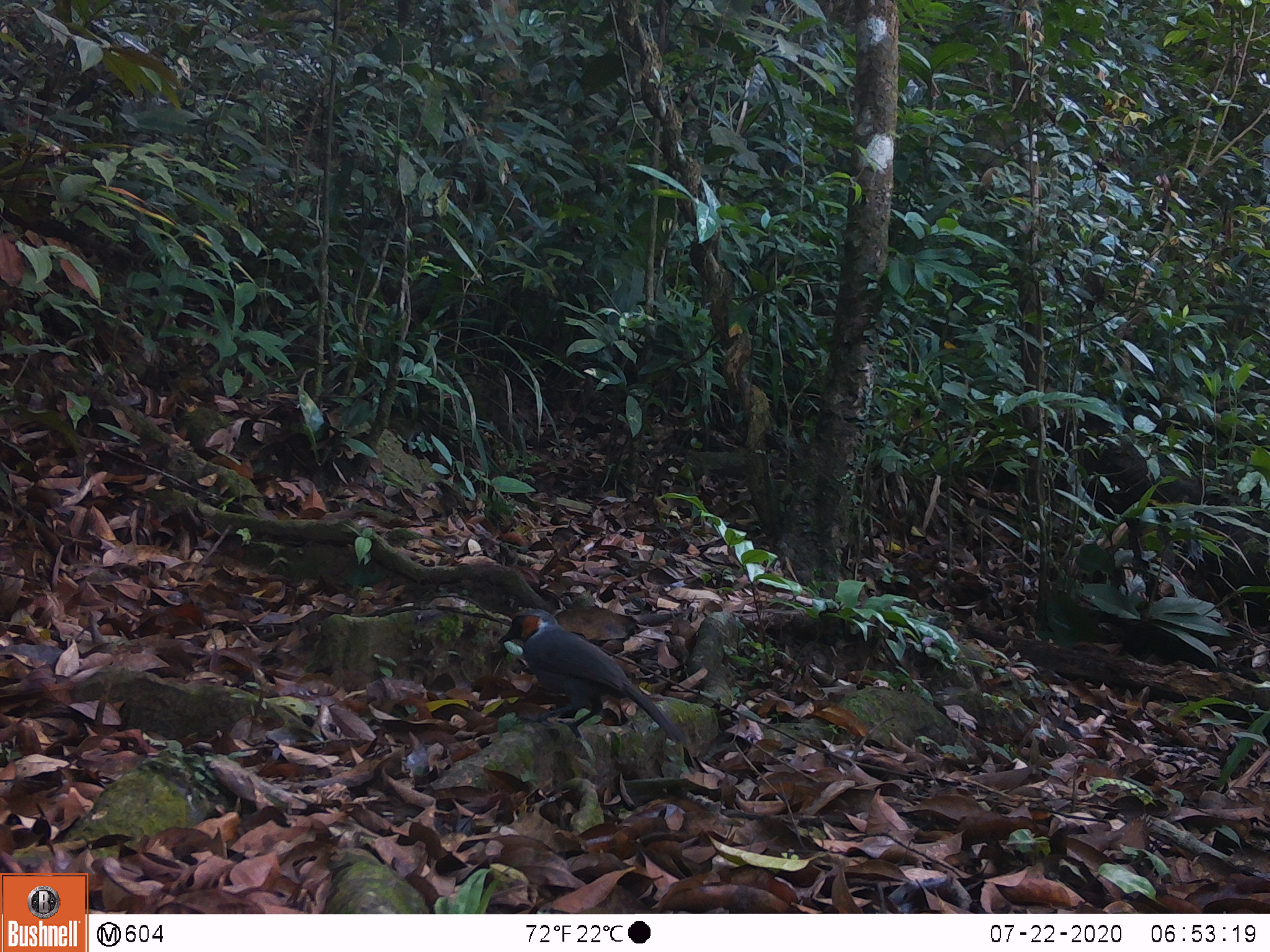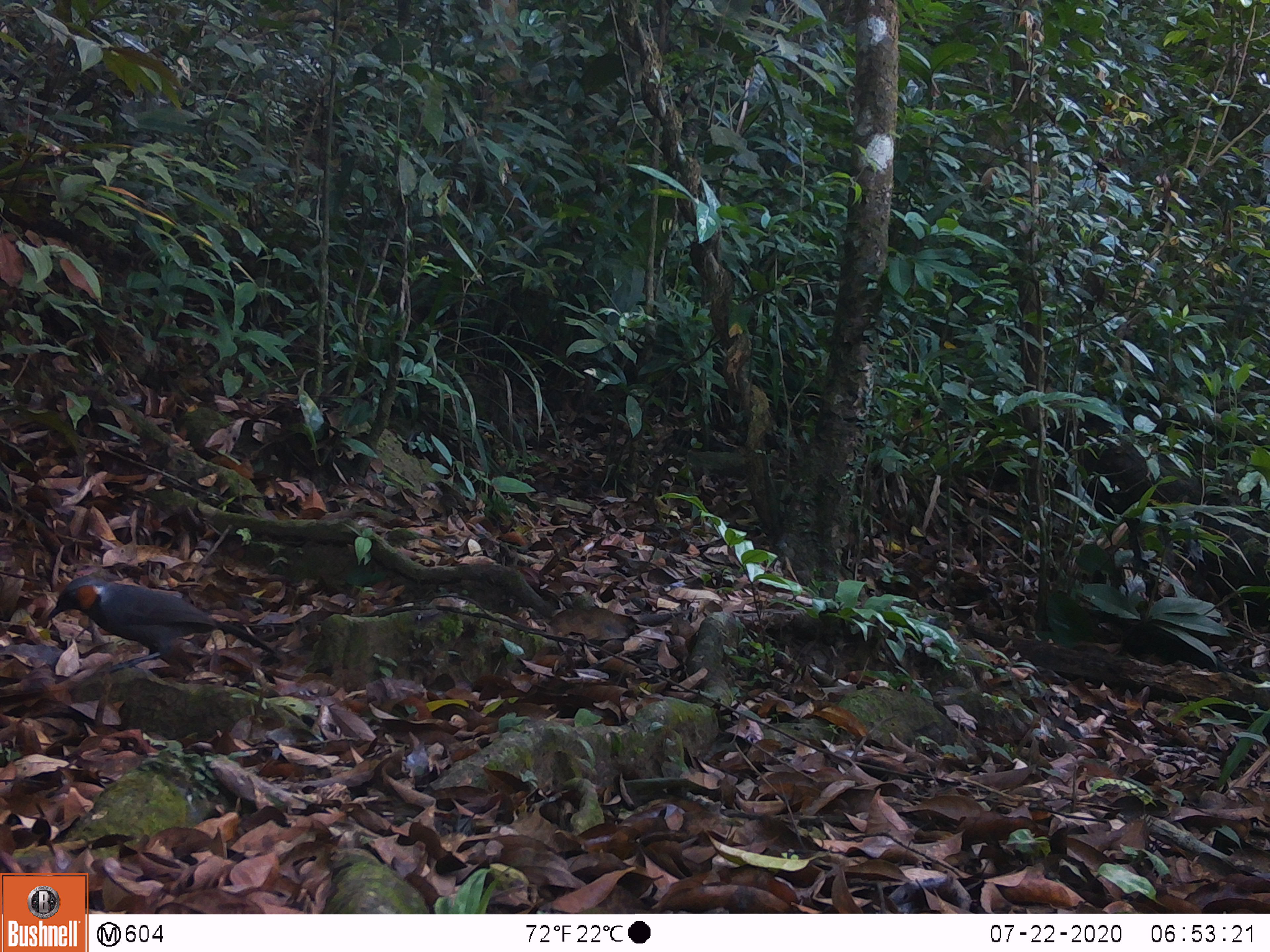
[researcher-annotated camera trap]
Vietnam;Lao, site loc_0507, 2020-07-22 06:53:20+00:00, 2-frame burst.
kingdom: Animalia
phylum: Chordata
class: Aves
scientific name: Aves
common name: bird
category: unidentified bird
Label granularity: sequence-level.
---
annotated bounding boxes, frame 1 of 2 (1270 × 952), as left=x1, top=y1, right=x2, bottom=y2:
unidentified bird: left=497, top=609, right=689, bottom=746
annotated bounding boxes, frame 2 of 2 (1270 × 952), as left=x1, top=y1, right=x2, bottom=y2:
unidentified bird: left=47, top=575, right=277, bottom=673